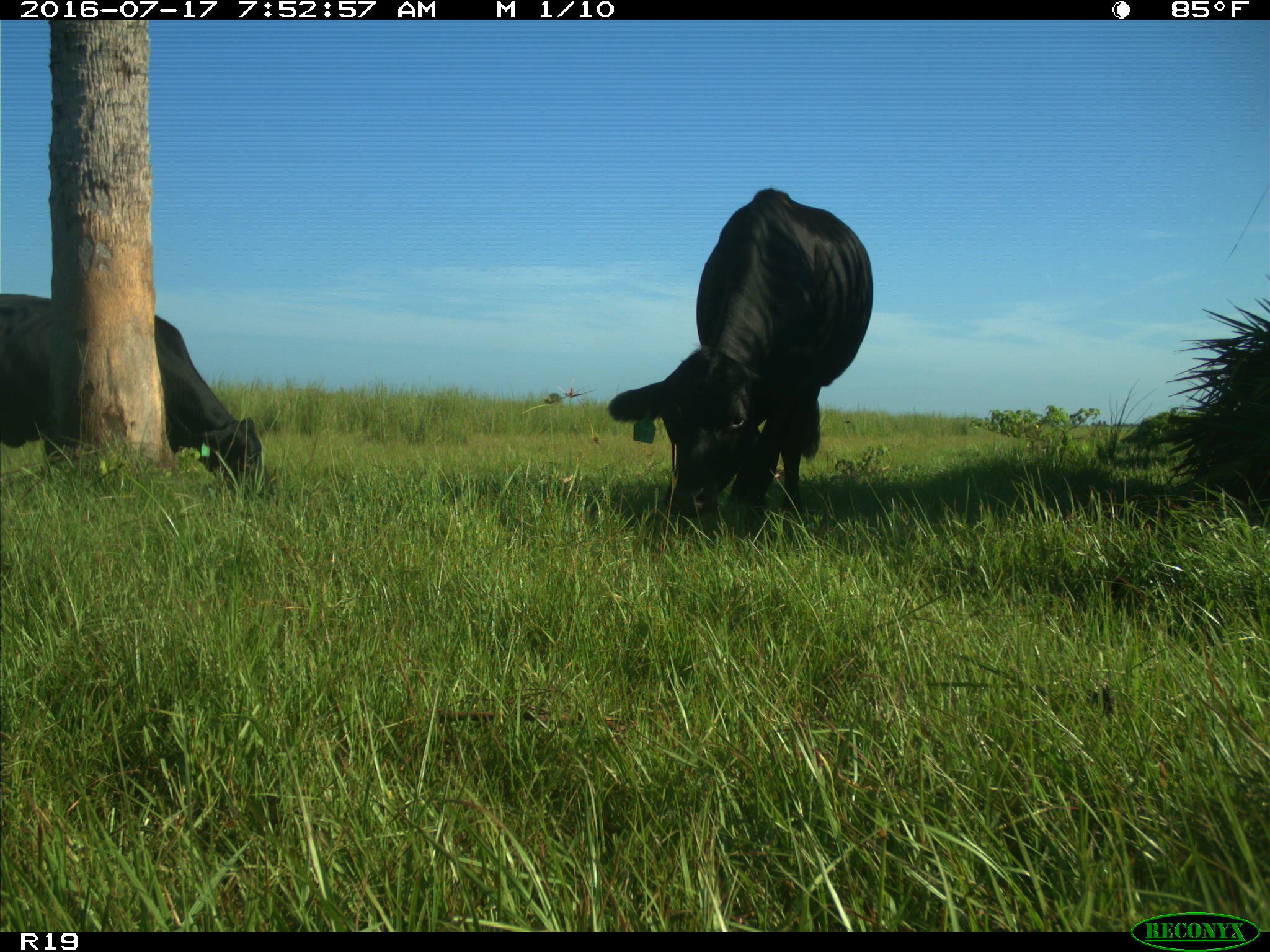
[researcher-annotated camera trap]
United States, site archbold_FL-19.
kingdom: Animalia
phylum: Chordata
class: Mammalia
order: Artiodactyla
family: Bovidae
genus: Bos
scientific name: Bos taurus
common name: domestic cow